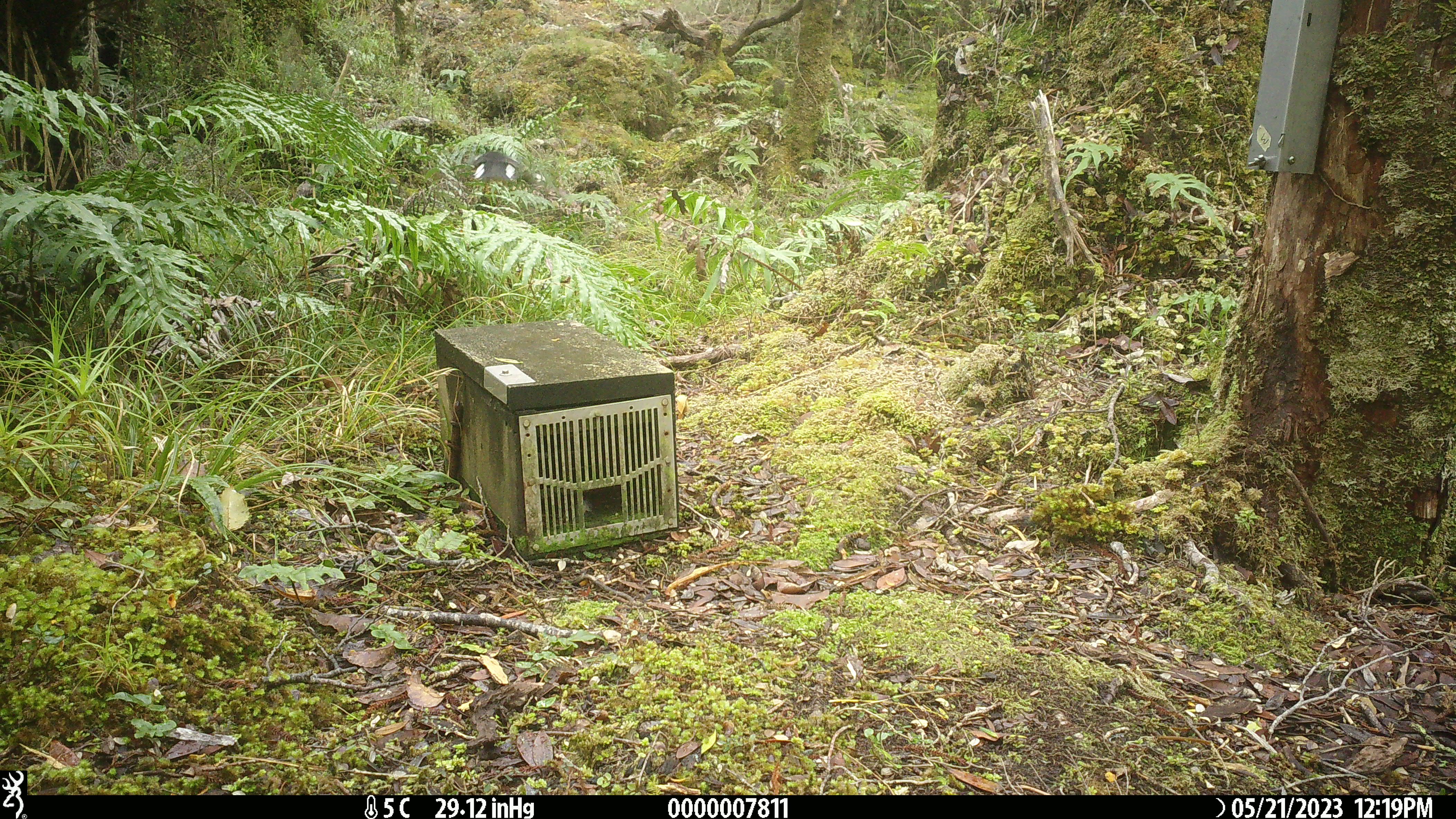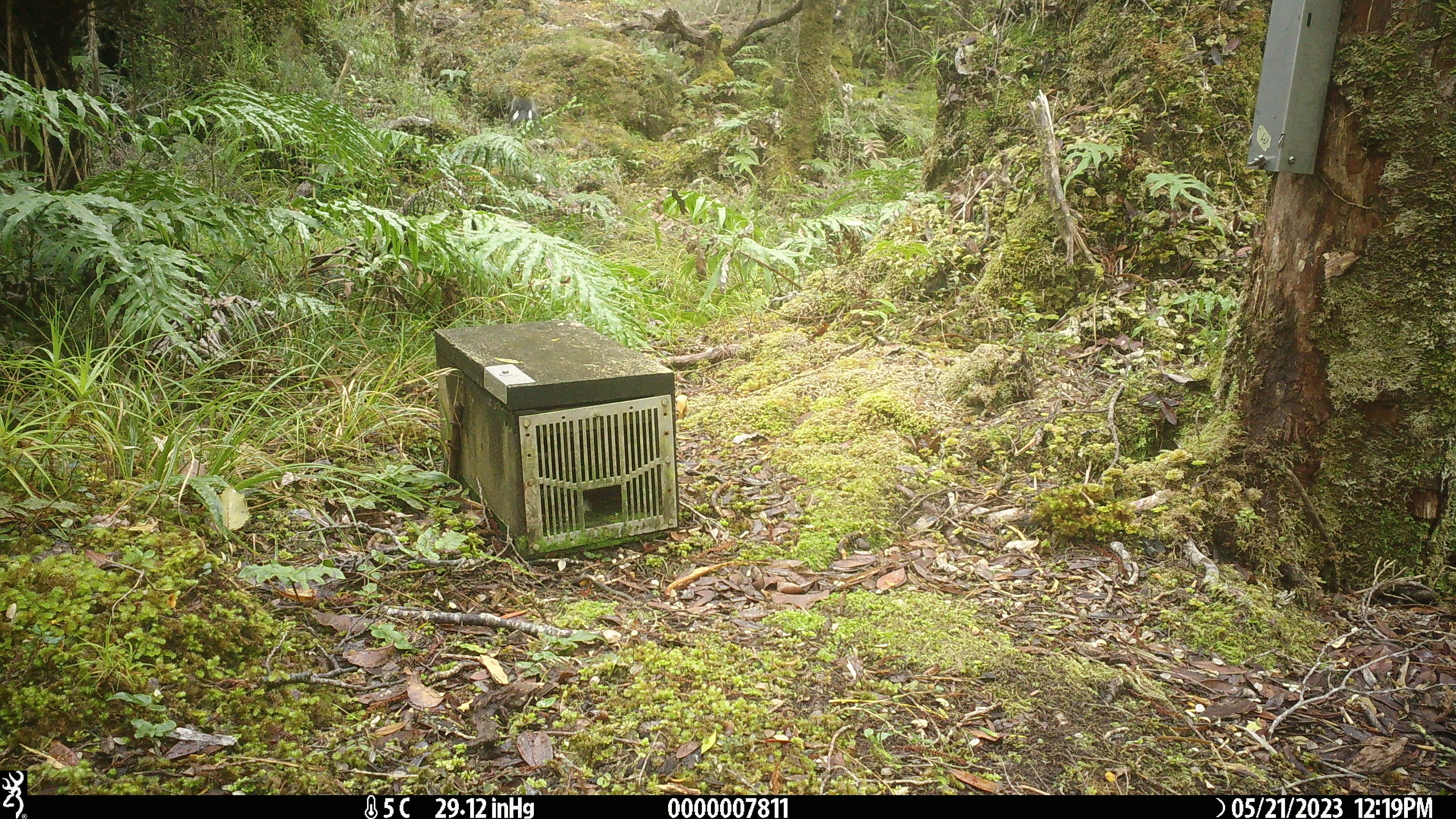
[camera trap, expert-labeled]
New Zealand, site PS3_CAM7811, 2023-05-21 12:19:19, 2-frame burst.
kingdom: Animalia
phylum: Chordata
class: Aves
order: Passeriformes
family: Petroicidae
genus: Petroica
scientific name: Petroica macrocephala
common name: tomtit